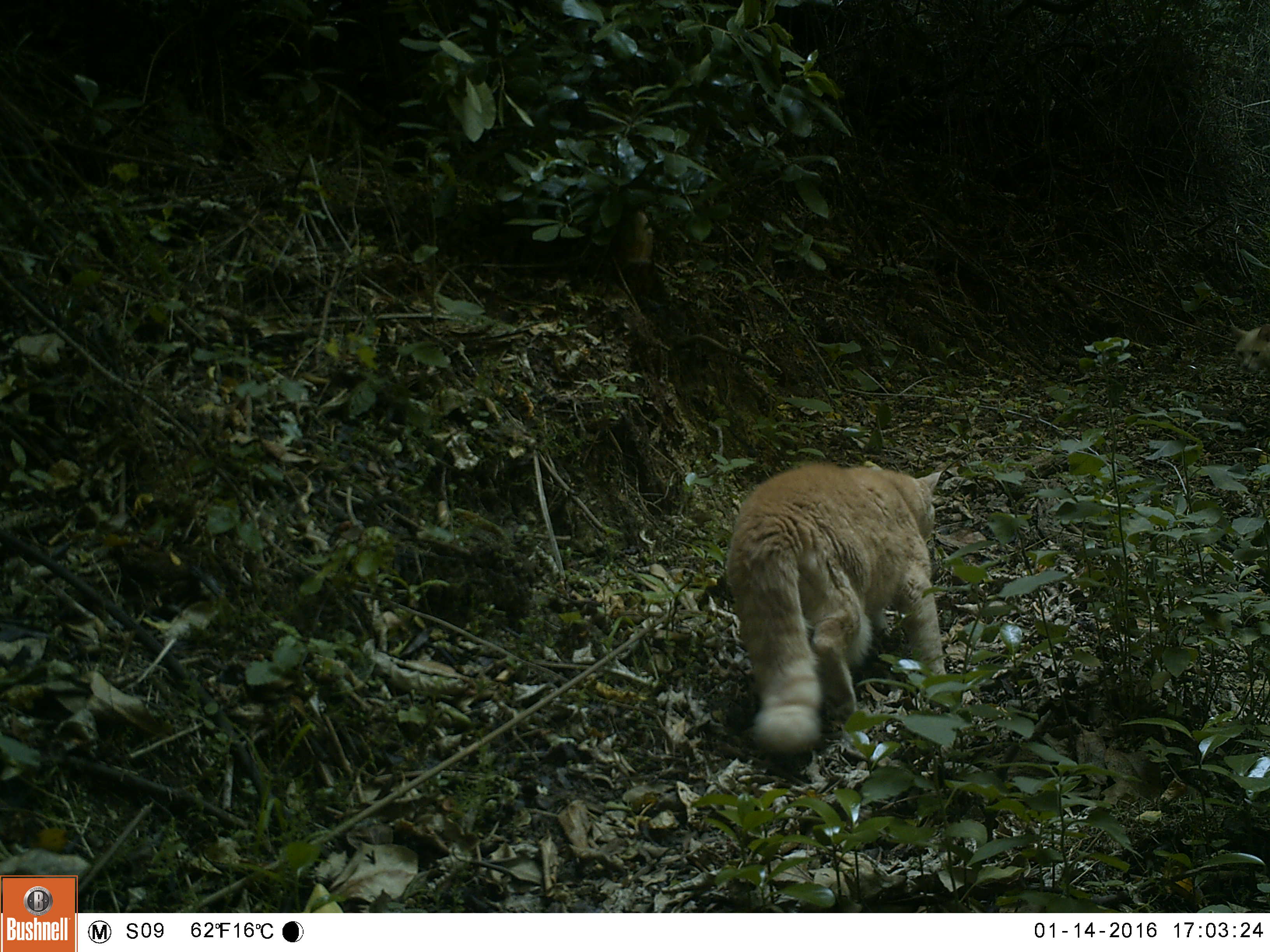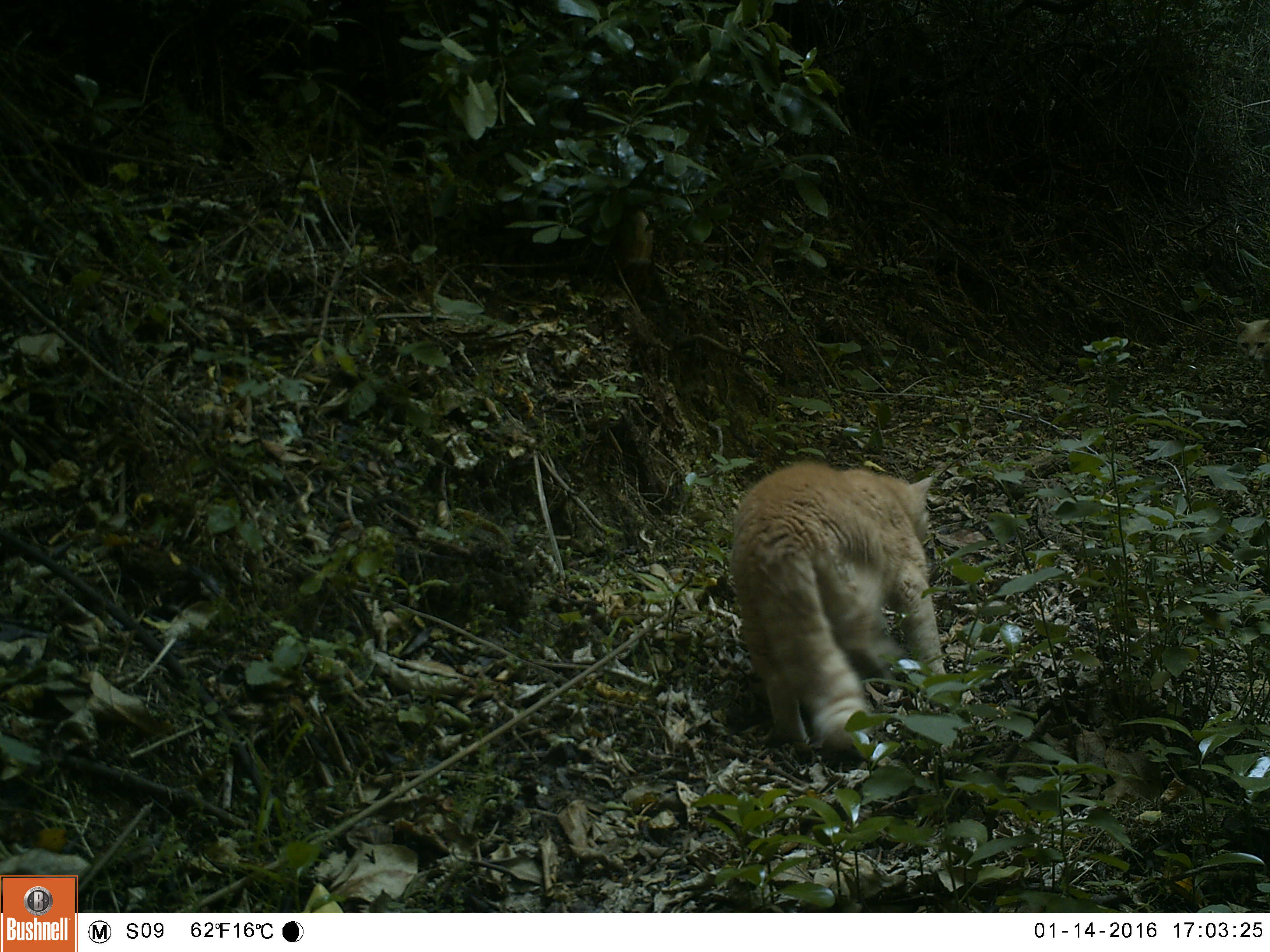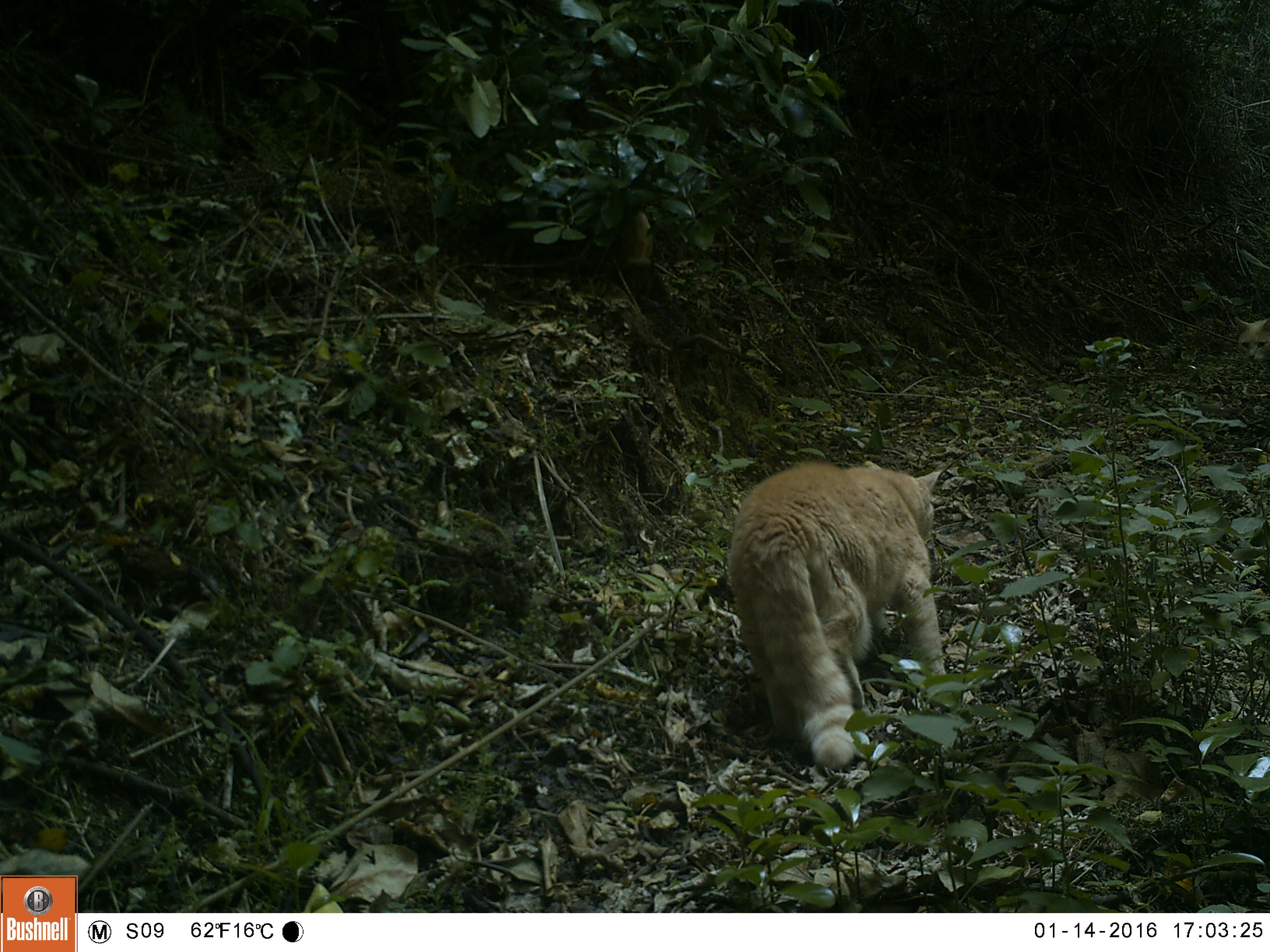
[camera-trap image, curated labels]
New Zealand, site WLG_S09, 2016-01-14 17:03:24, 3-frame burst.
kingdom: Animalia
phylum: Chordata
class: Mammalia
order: Carnivora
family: Felidae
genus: Felis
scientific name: Felis catus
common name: domestic cat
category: cat